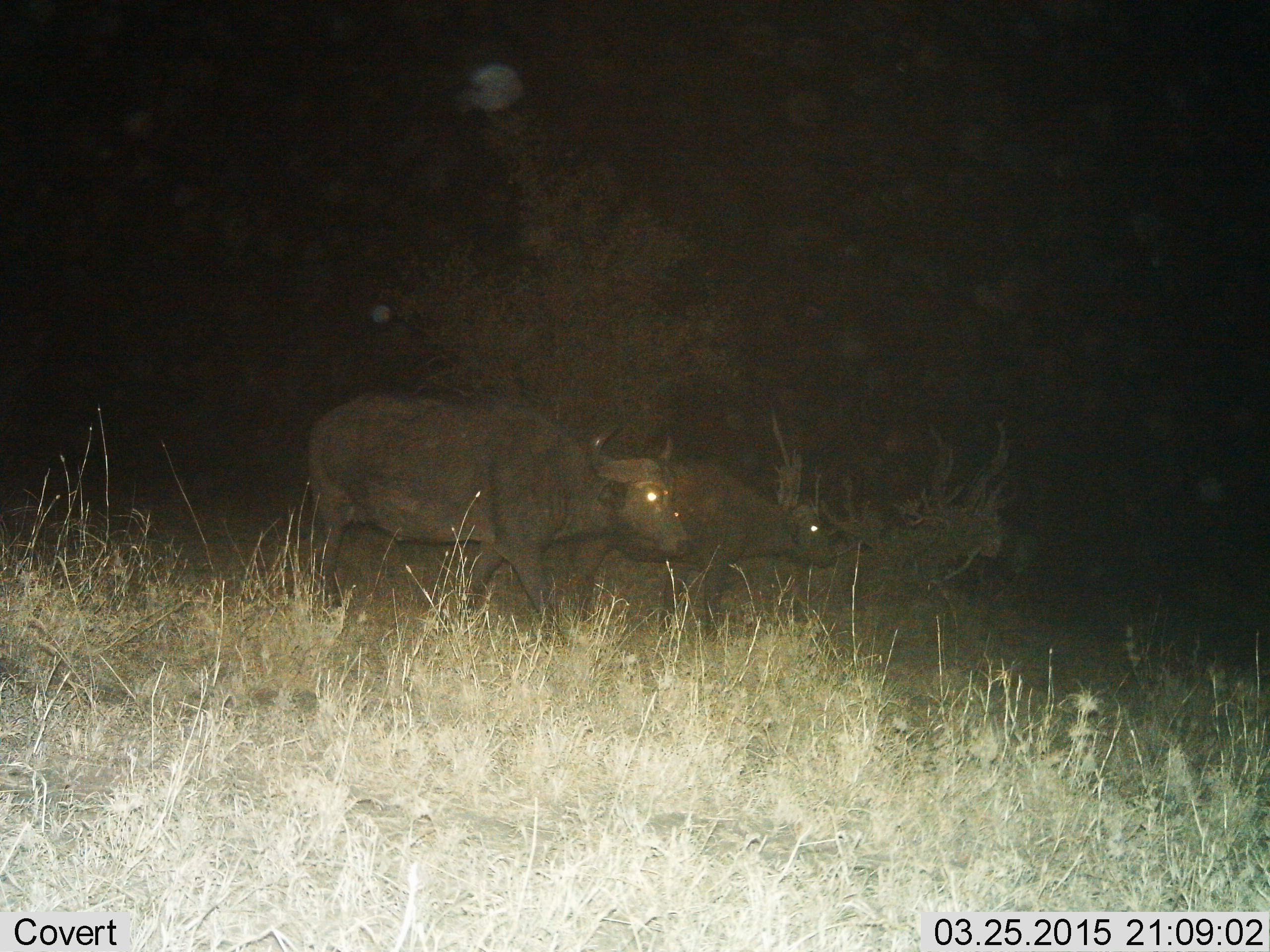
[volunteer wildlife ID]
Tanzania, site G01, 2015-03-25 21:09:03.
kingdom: Animalia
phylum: Chordata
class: Mammalia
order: Artiodactyla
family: Bovidae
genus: Syncerus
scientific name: Syncerus caffer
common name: cape buffalo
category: buffalo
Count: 2.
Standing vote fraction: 20%.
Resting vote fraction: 0%.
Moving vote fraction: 100%.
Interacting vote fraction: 0%.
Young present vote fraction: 10%.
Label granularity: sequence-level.